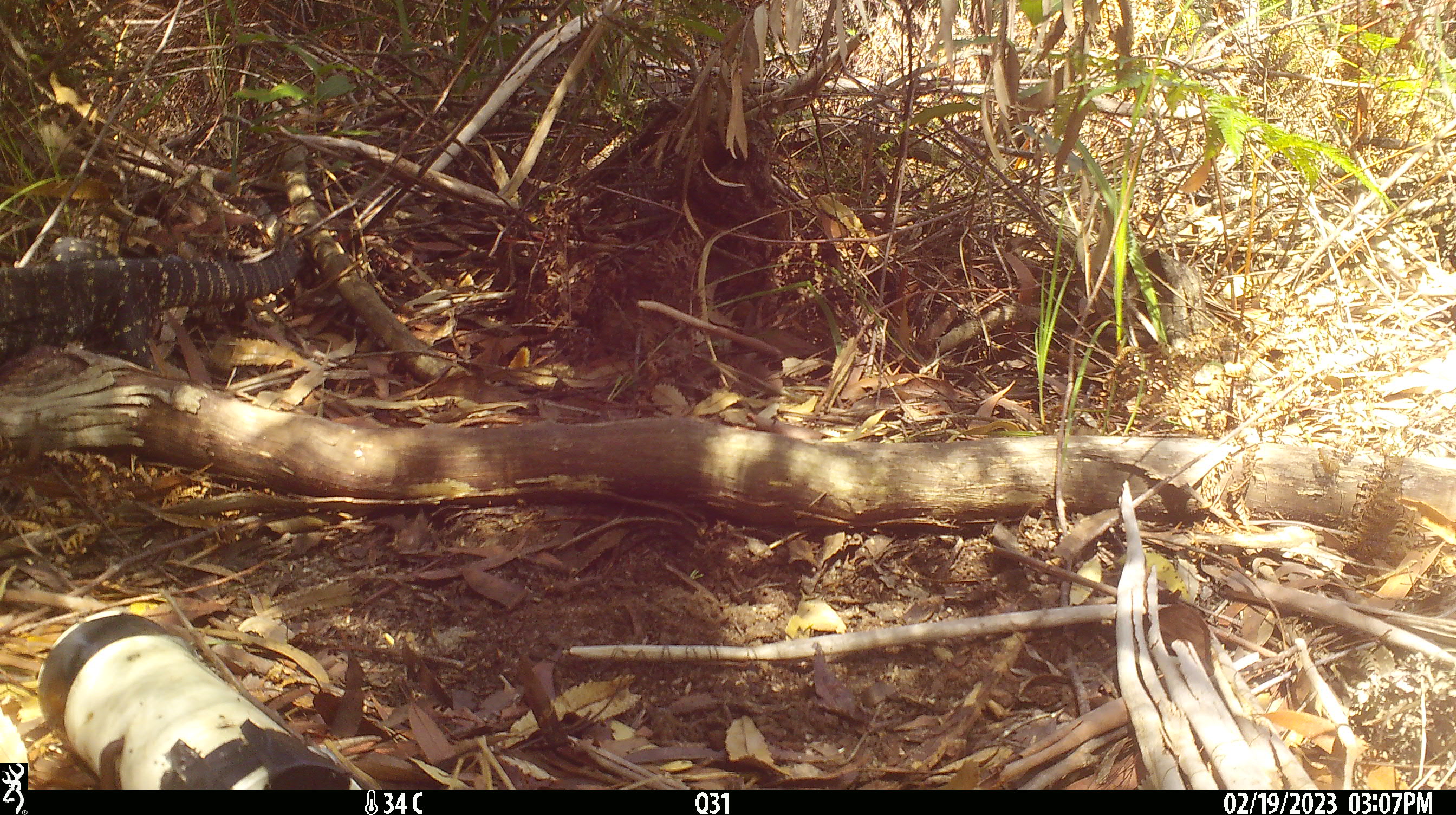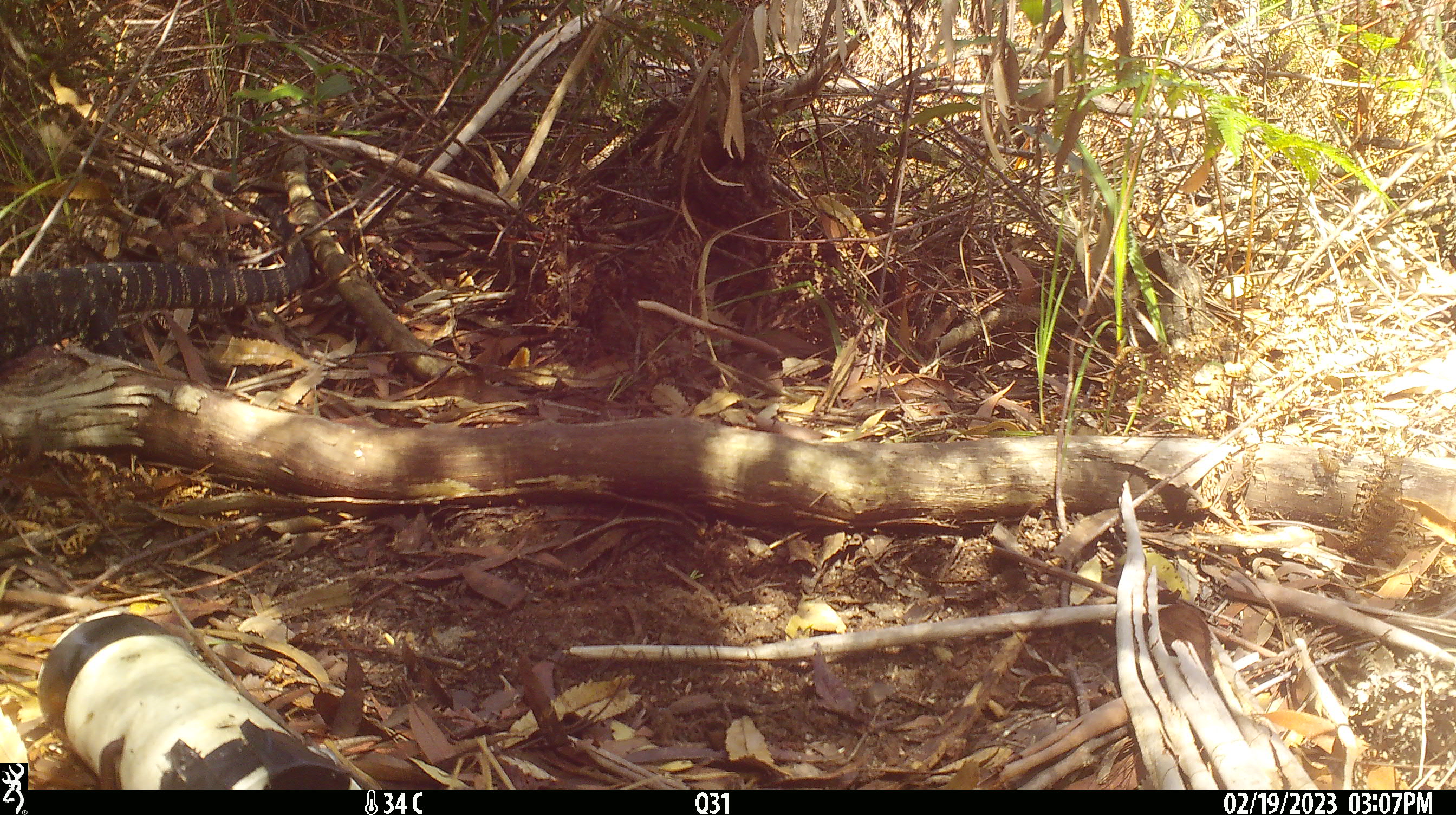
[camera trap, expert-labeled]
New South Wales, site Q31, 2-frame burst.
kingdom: Animalia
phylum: Chordata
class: Reptilia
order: Squamata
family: Varanidae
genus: Varanus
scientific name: Varanus varius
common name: lace monitor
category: goanna